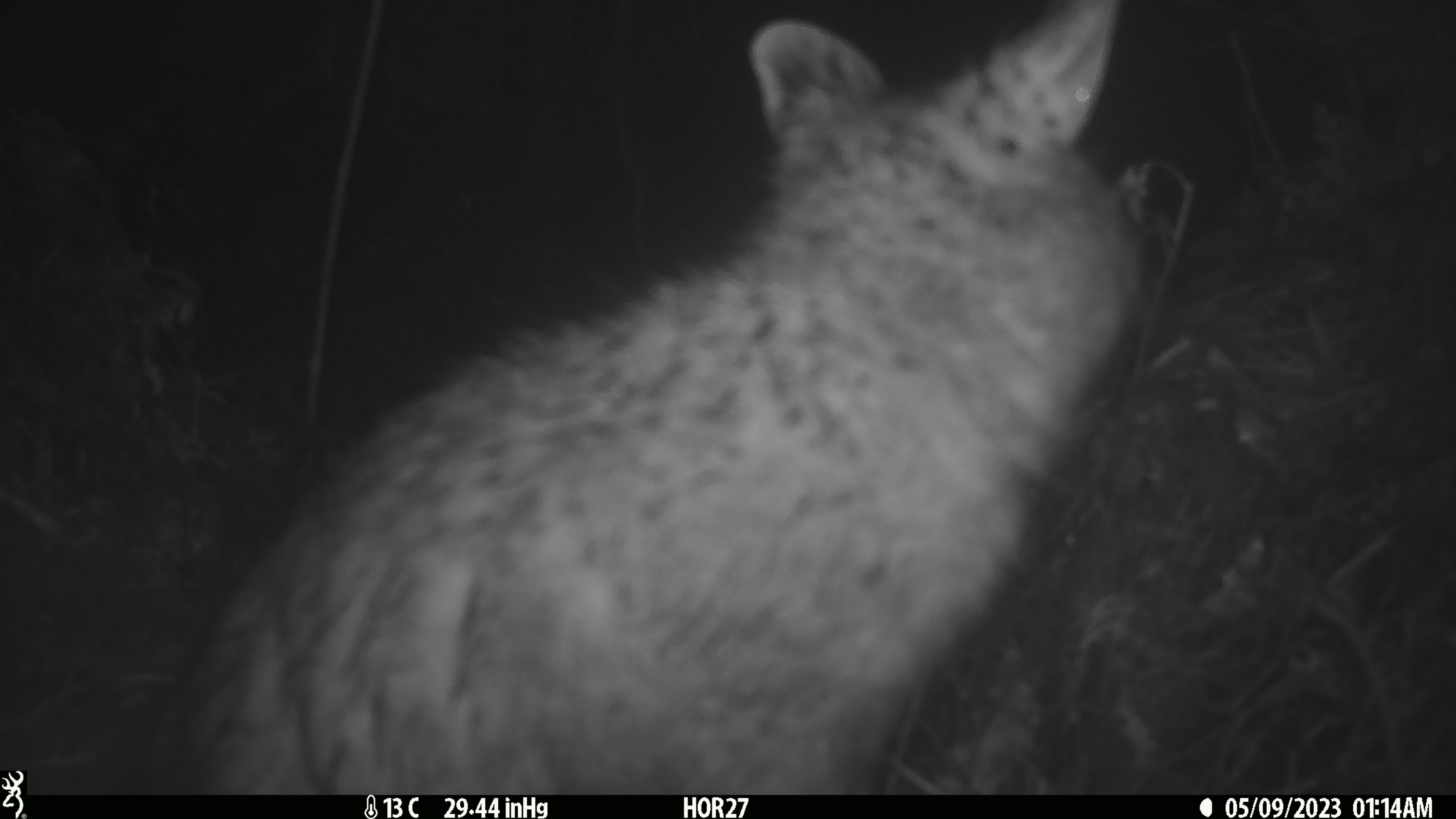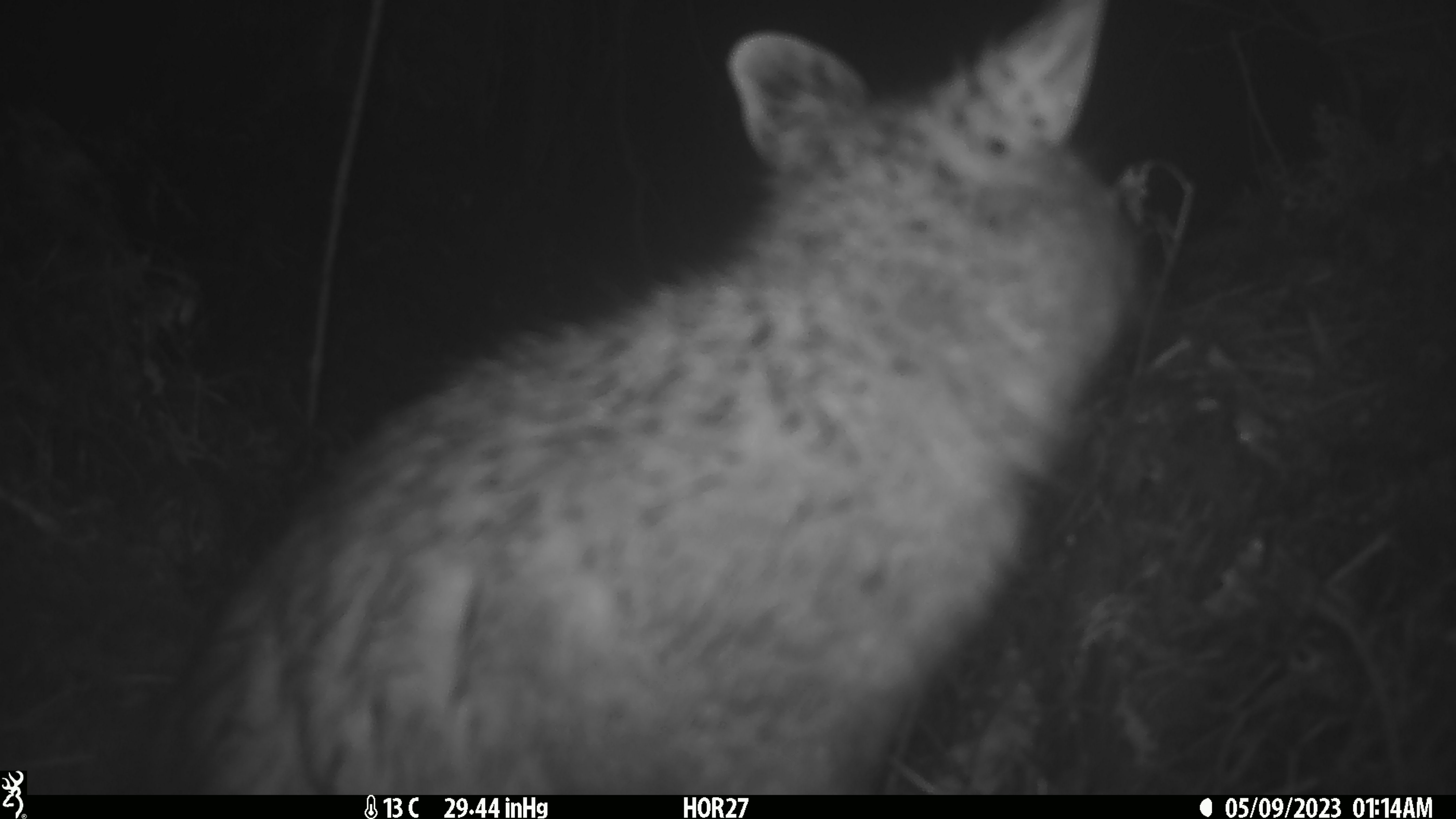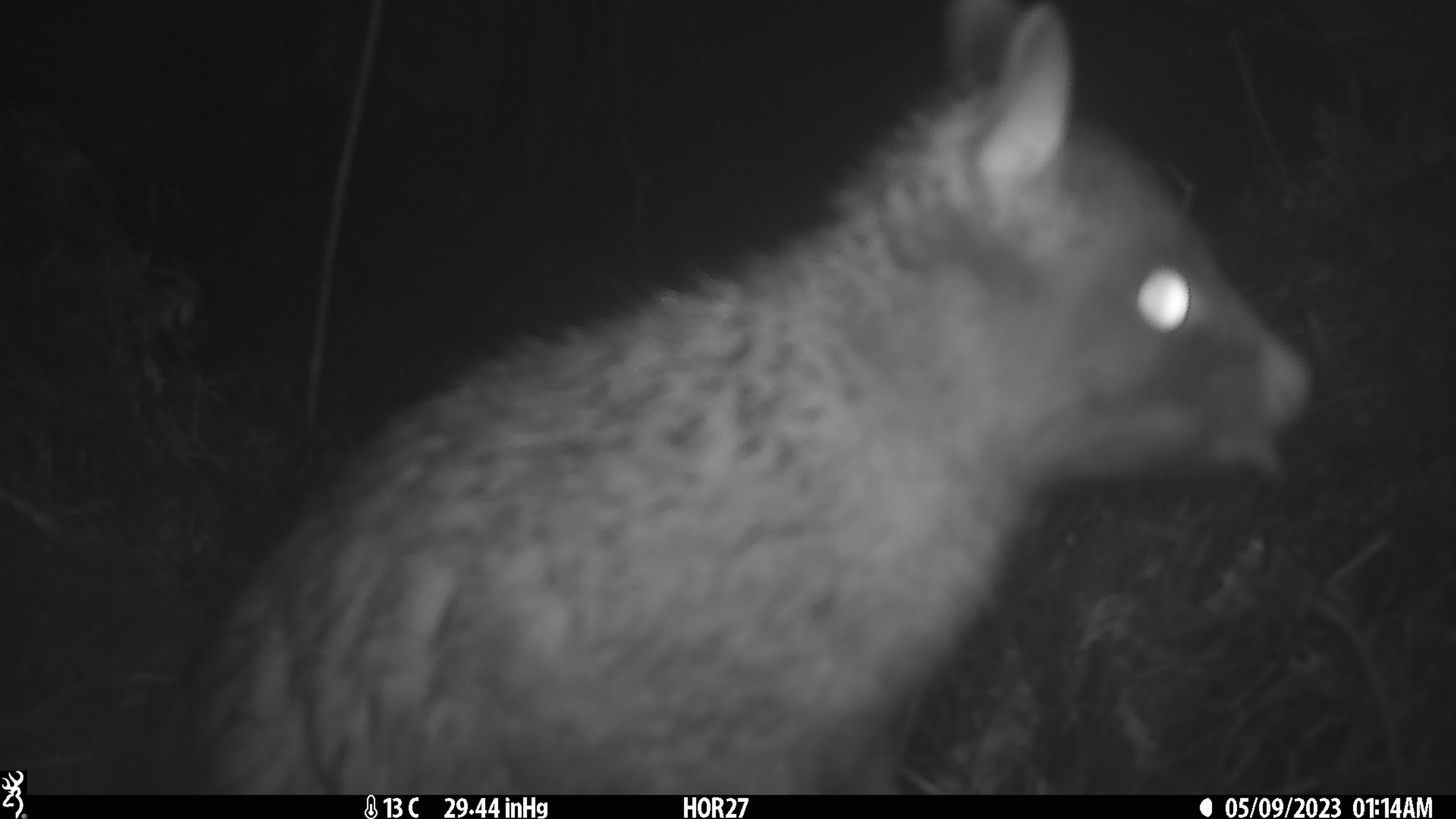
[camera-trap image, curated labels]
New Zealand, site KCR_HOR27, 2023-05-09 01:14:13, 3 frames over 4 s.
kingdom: Animalia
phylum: Chordata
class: Mammalia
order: Diprotodontia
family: Phalangeridae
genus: Trichosurus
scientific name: Trichosurus vulpecula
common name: common brushtail possum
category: possum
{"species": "possum (common brushtail possum) (Trichosurus vulpecula)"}